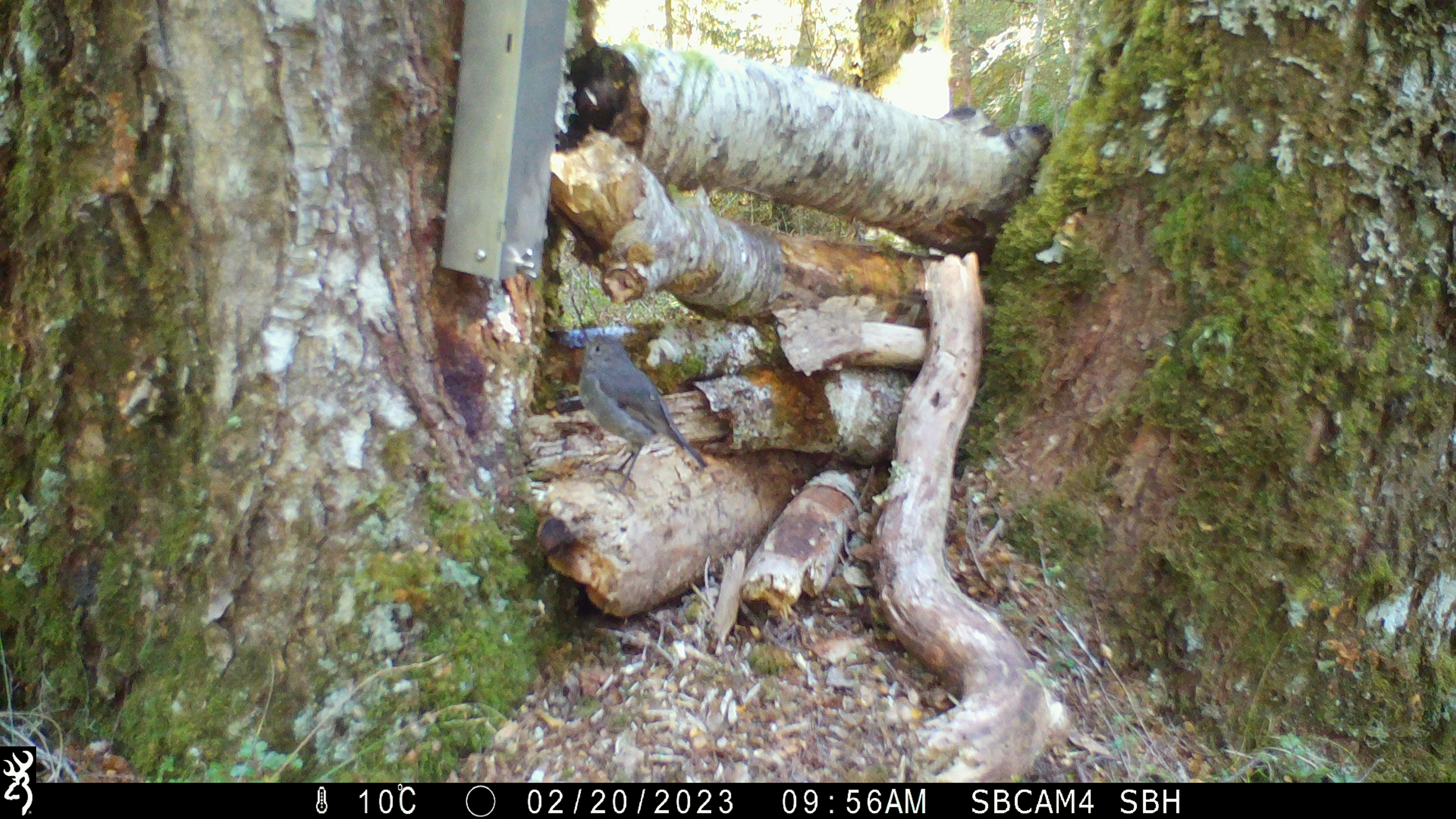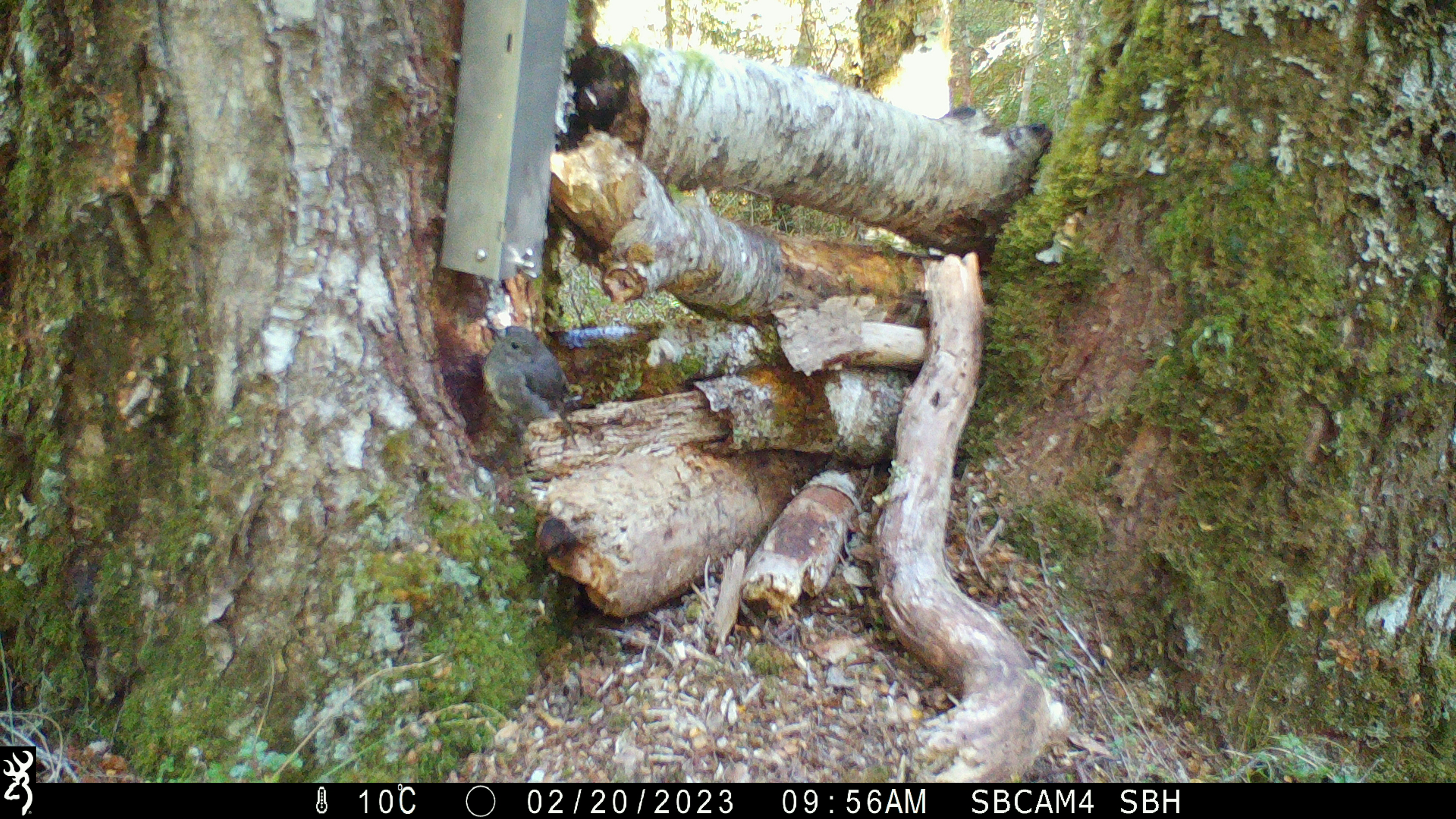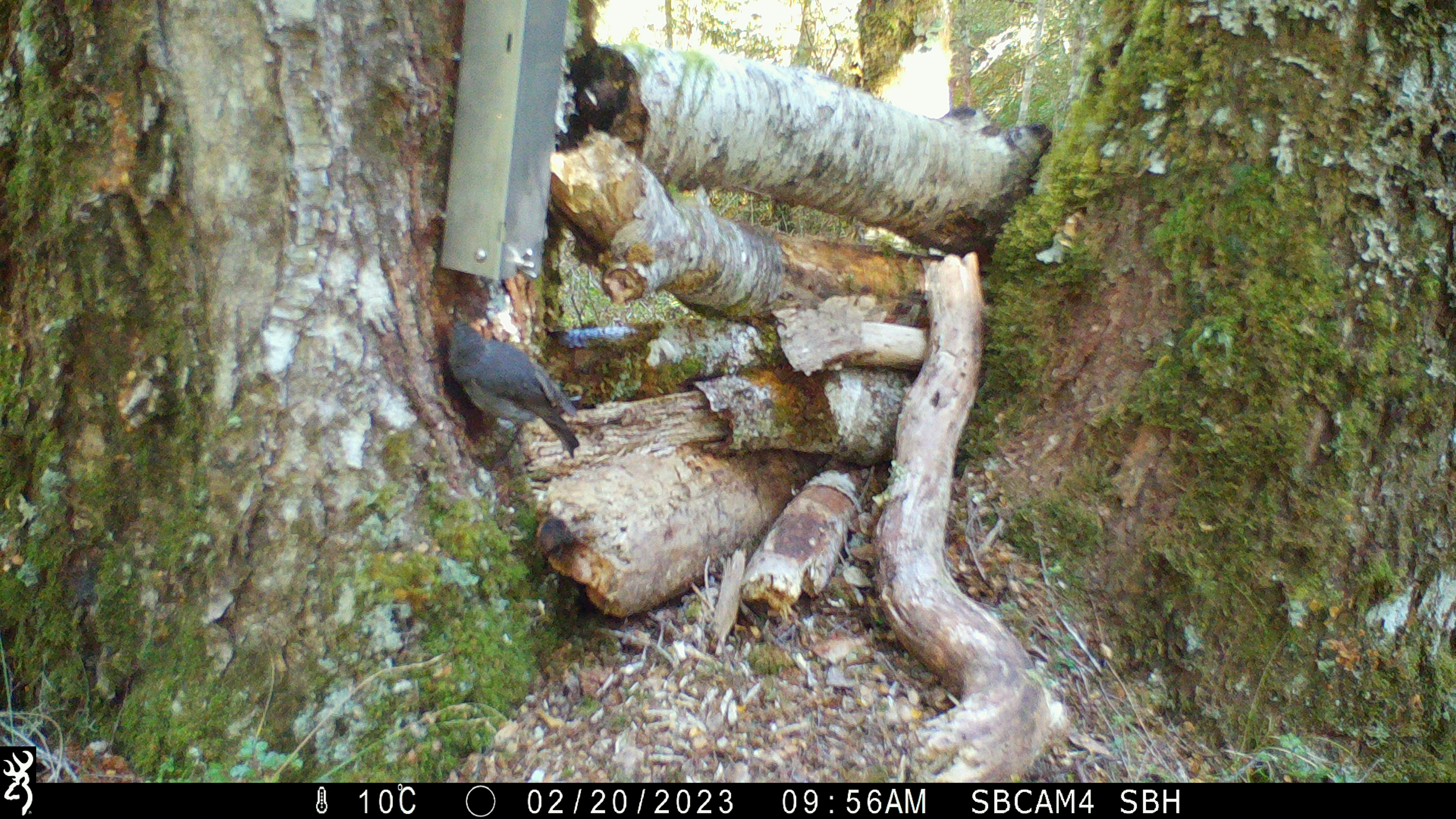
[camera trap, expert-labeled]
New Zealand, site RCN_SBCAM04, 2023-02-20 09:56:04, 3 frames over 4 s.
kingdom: Animalia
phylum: Chordata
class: Aves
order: Passeriformes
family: Petroicidae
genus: Petroica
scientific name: Petroica australis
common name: new zealand robin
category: robin